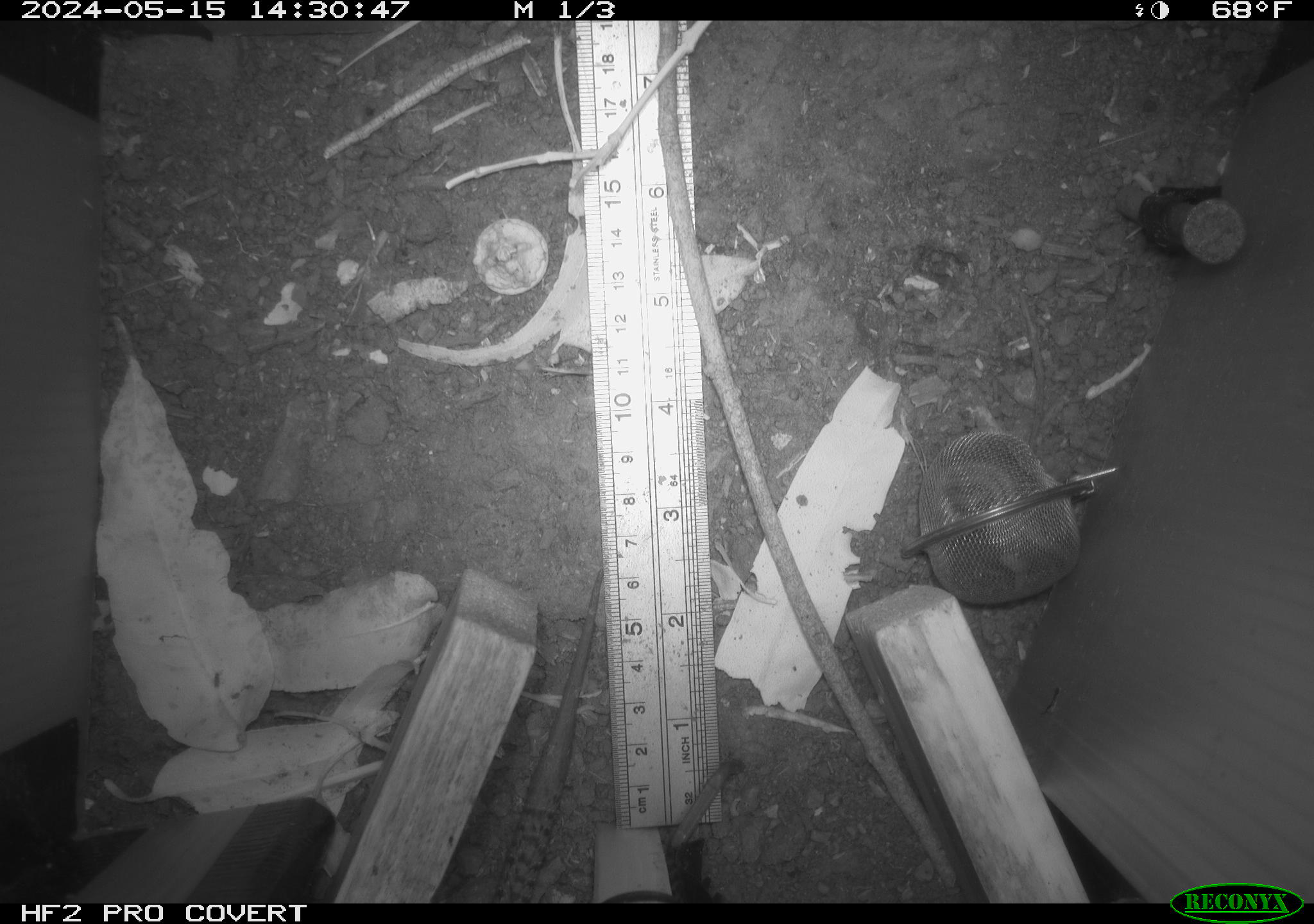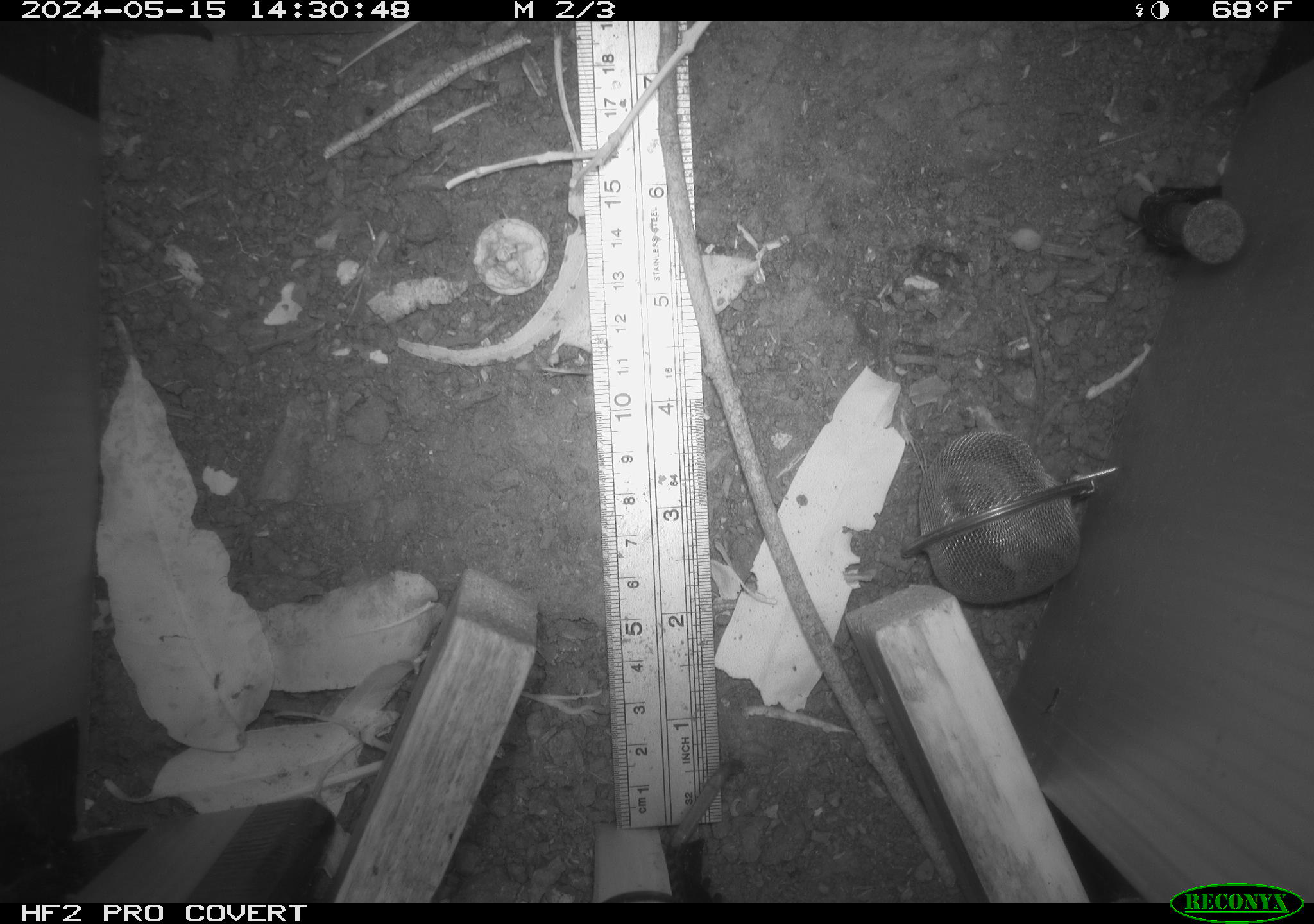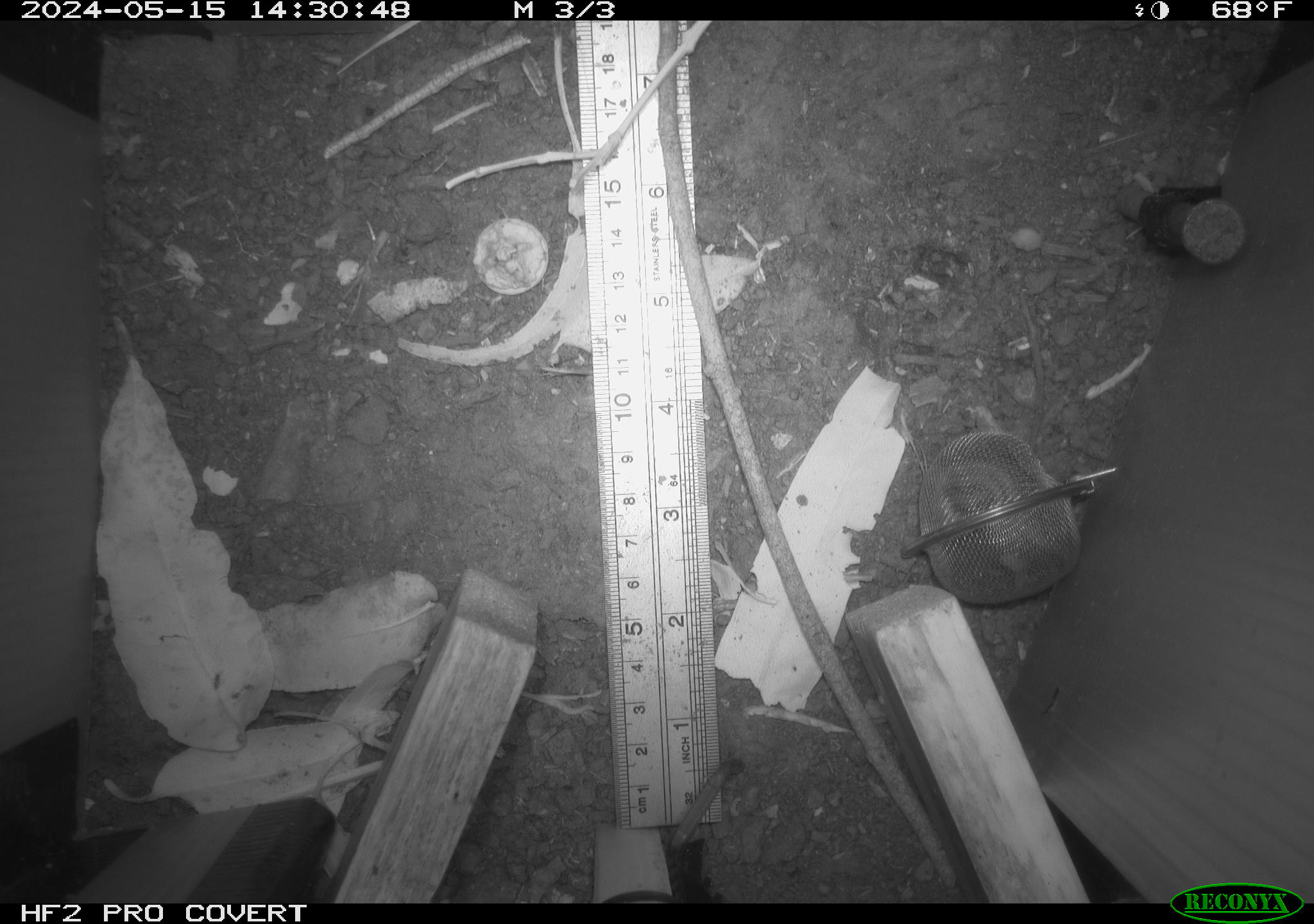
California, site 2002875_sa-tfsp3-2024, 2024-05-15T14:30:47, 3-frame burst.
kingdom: Animalia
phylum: Chordata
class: Reptilia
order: Squamata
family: Anguidae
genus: Elgaria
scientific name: Elgaria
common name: alligator lizards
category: elgaria species